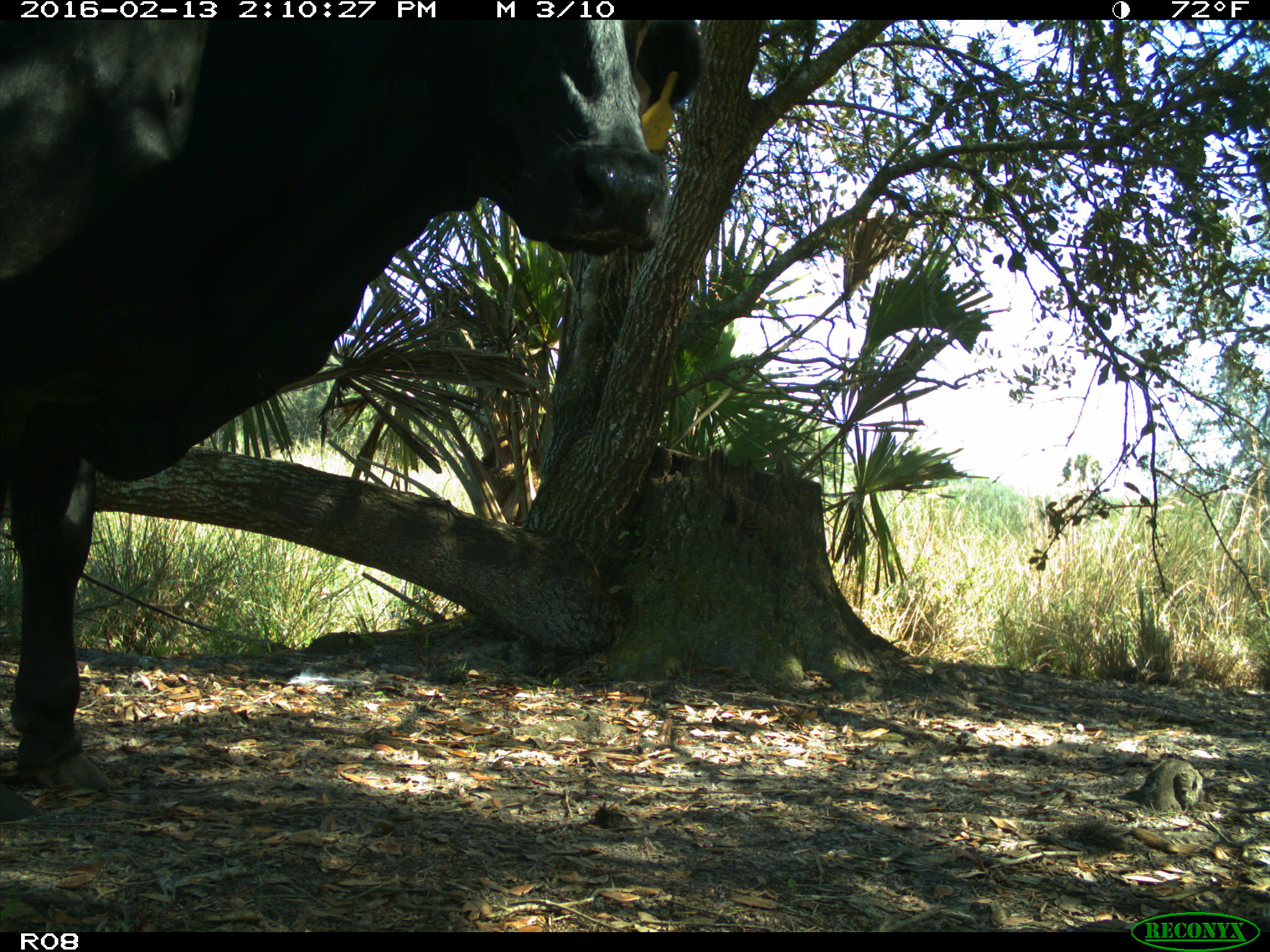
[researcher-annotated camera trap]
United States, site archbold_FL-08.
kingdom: Animalia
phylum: Chordata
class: Mammalia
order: Artiodactyla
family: Bovidae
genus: Bos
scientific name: Bos taurus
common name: domestic cow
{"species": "Bos taurus (domestic cow)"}